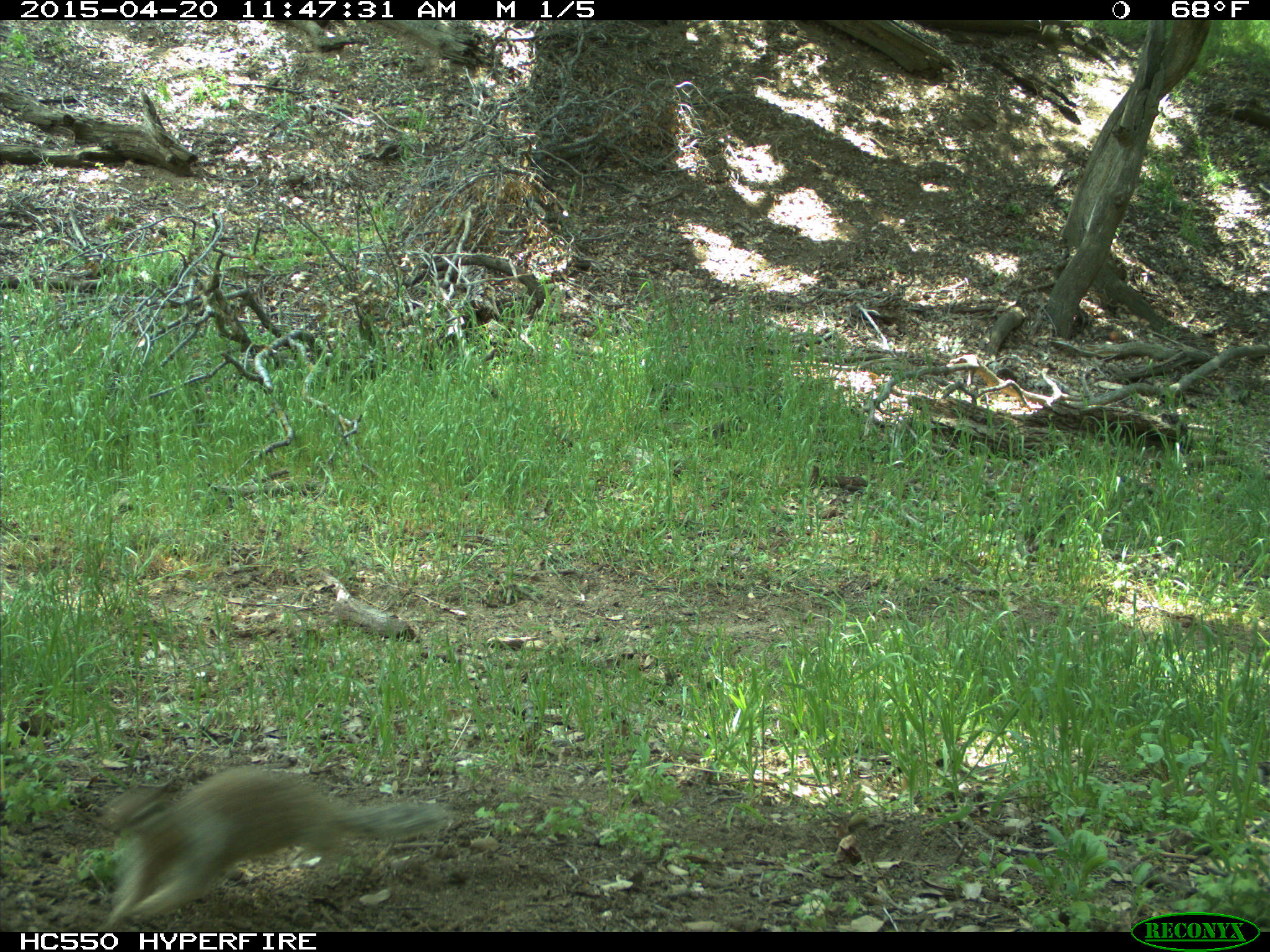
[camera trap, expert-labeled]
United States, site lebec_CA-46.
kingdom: Animalia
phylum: Chordata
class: Mammalia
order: Rodentia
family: Sciuridae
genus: Otospermophilus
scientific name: Otospermophilus beecheyi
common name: california ground squirrel